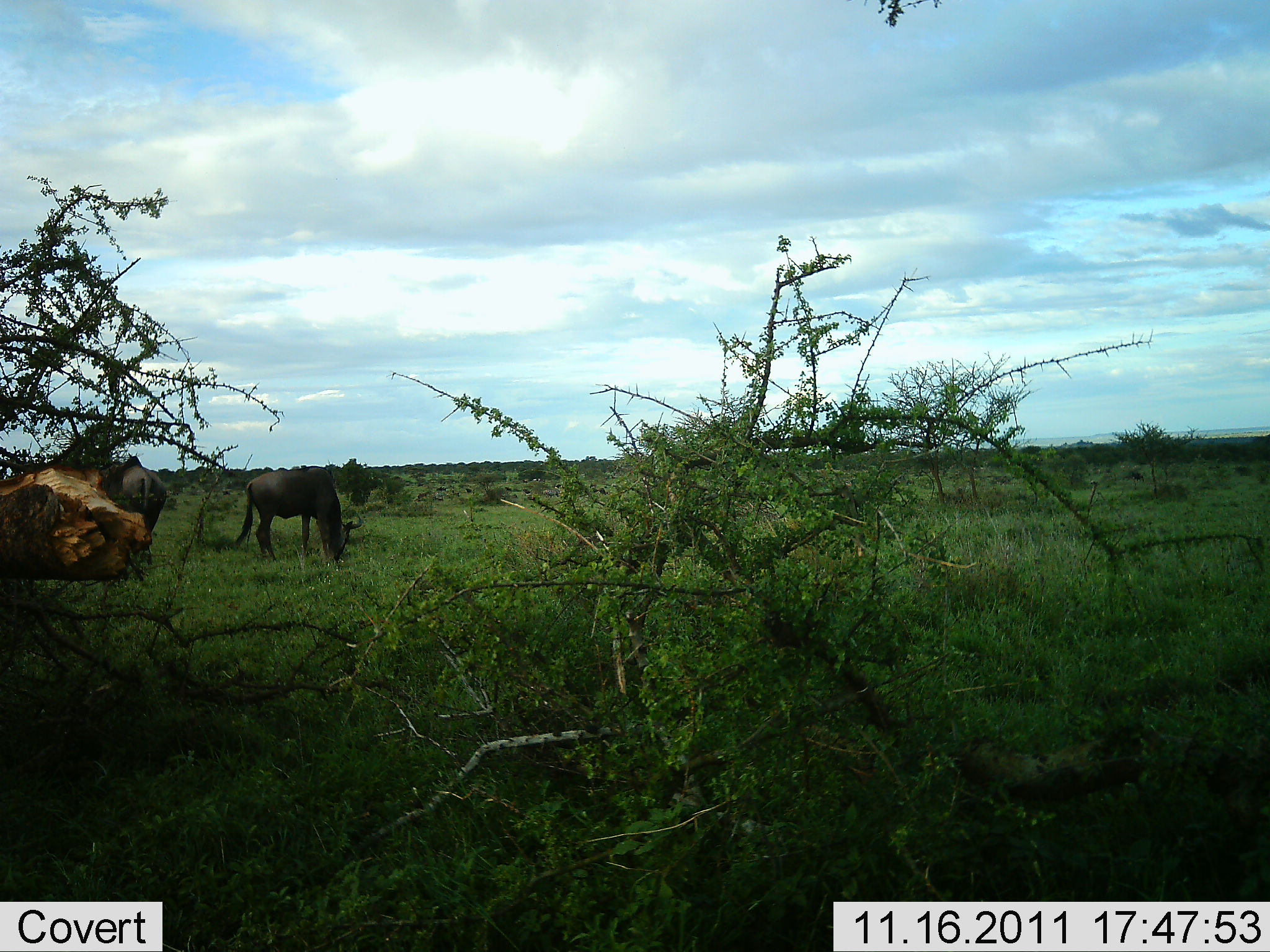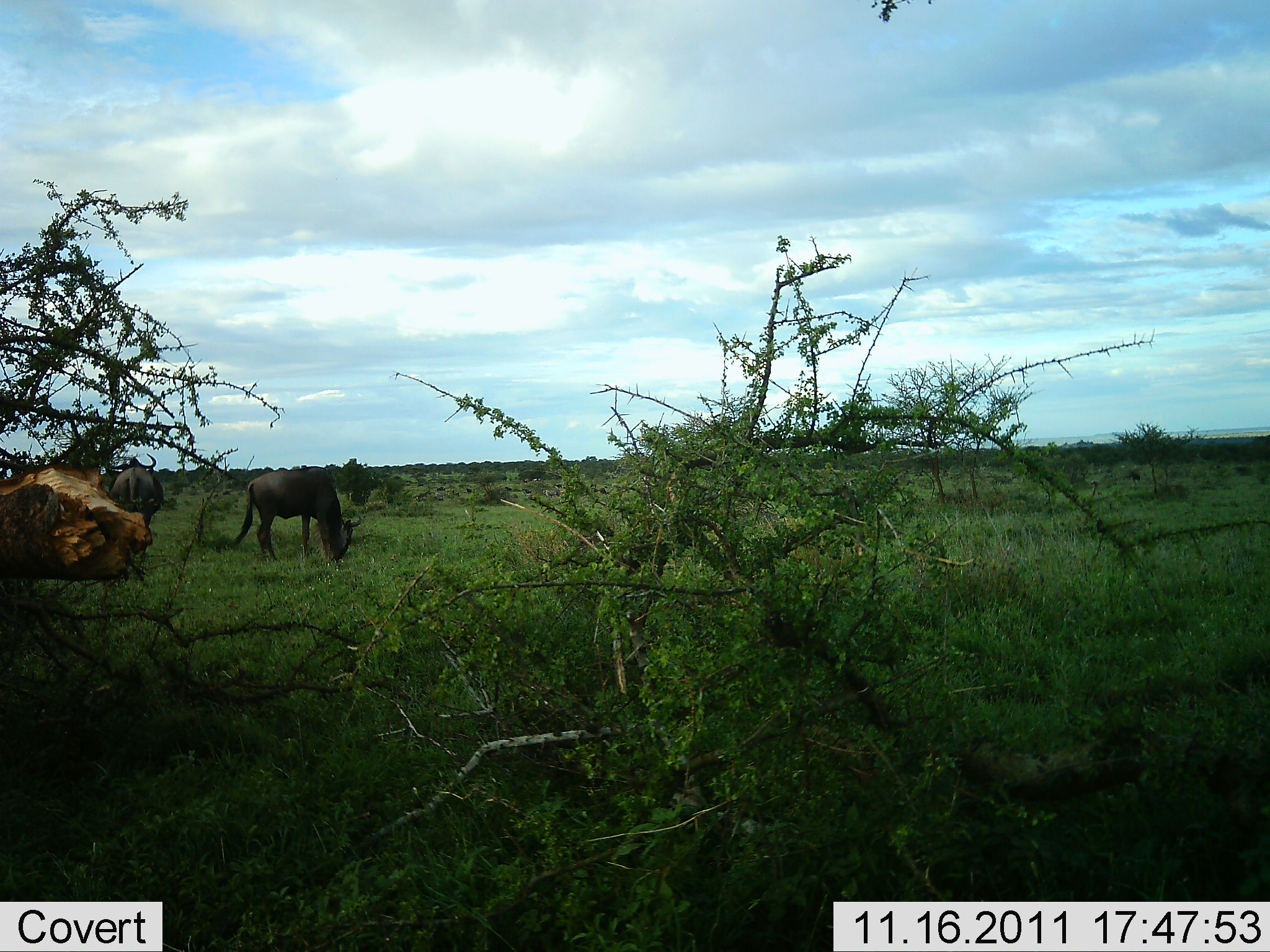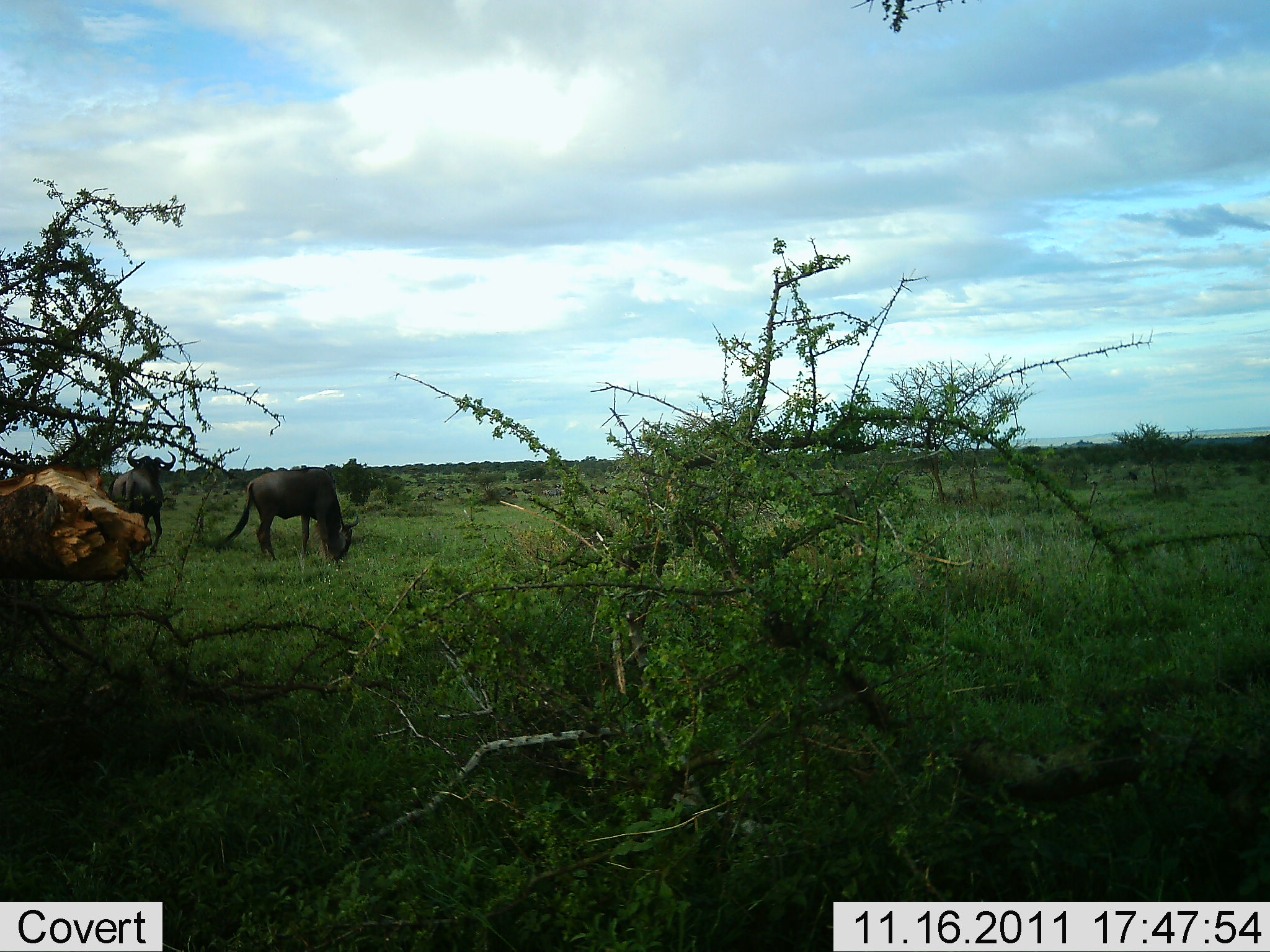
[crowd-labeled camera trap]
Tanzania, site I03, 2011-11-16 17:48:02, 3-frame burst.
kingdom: Animalia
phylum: Chordata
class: Mammalia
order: Artiodactyla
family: Bovidae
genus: Connochaetes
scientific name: Connochaetes taurinus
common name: blue wildebeest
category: wildebeest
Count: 2.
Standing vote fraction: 45%.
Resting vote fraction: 0%.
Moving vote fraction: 9%.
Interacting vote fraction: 0%.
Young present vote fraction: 0%.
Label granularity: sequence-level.